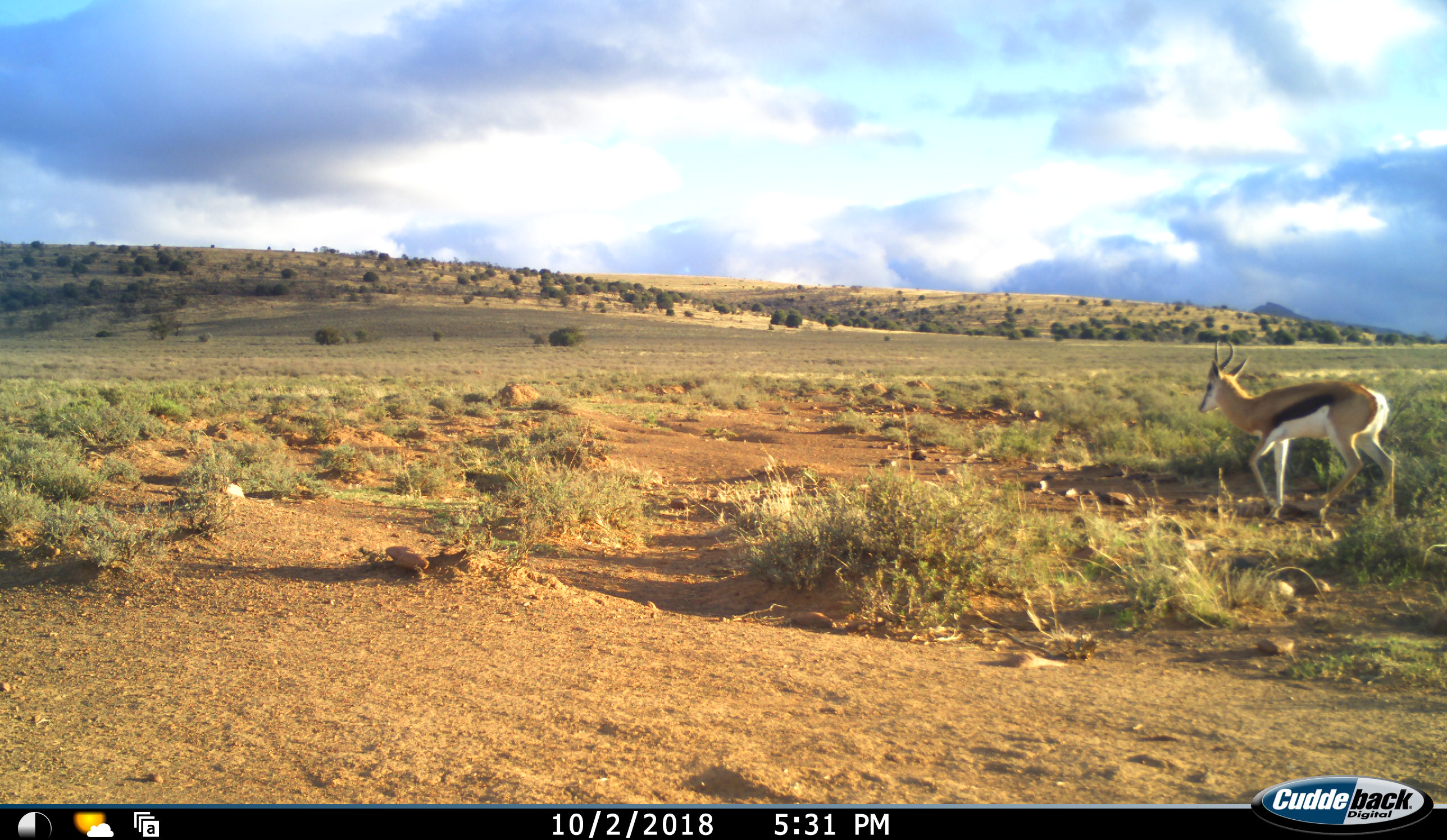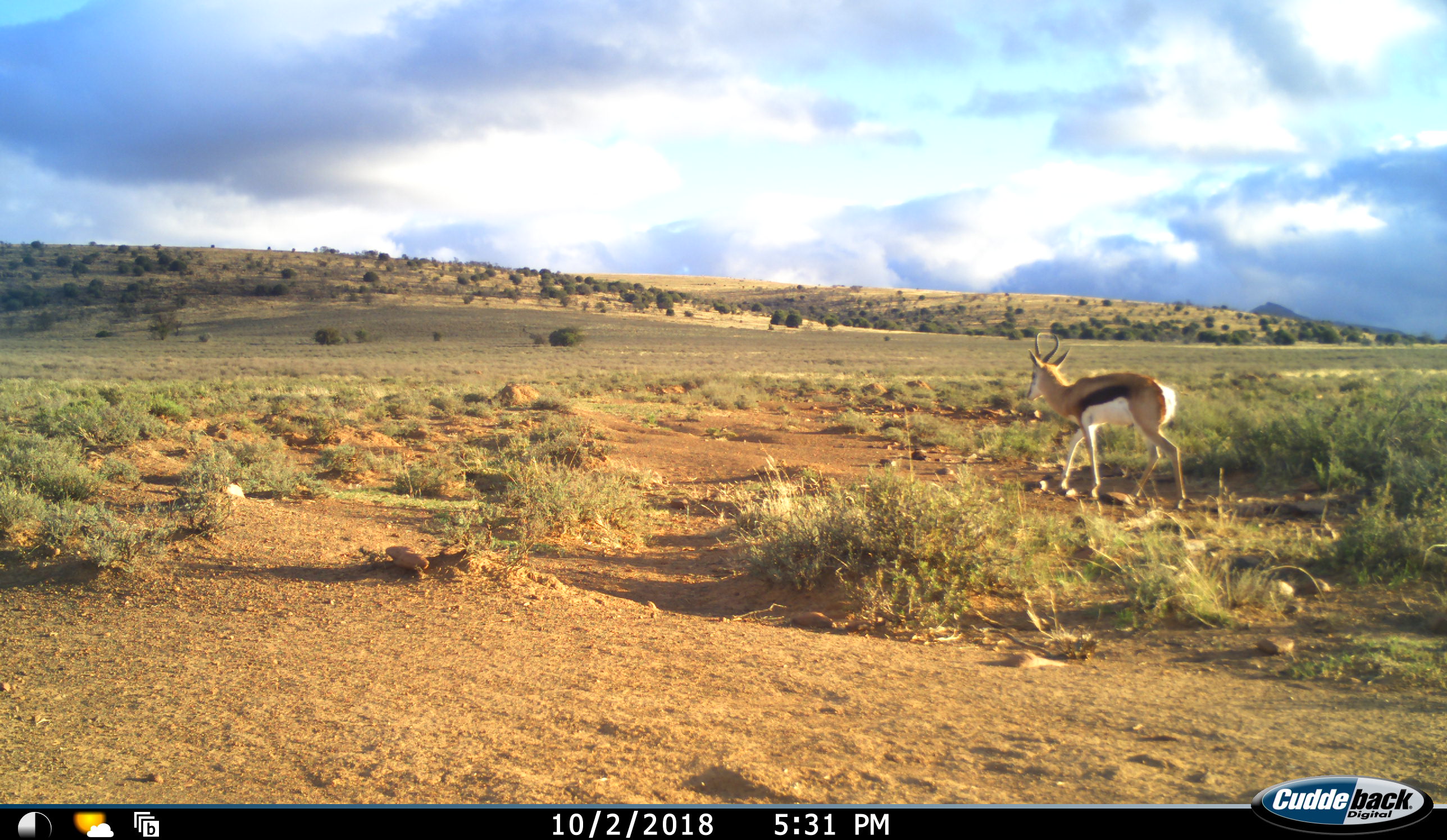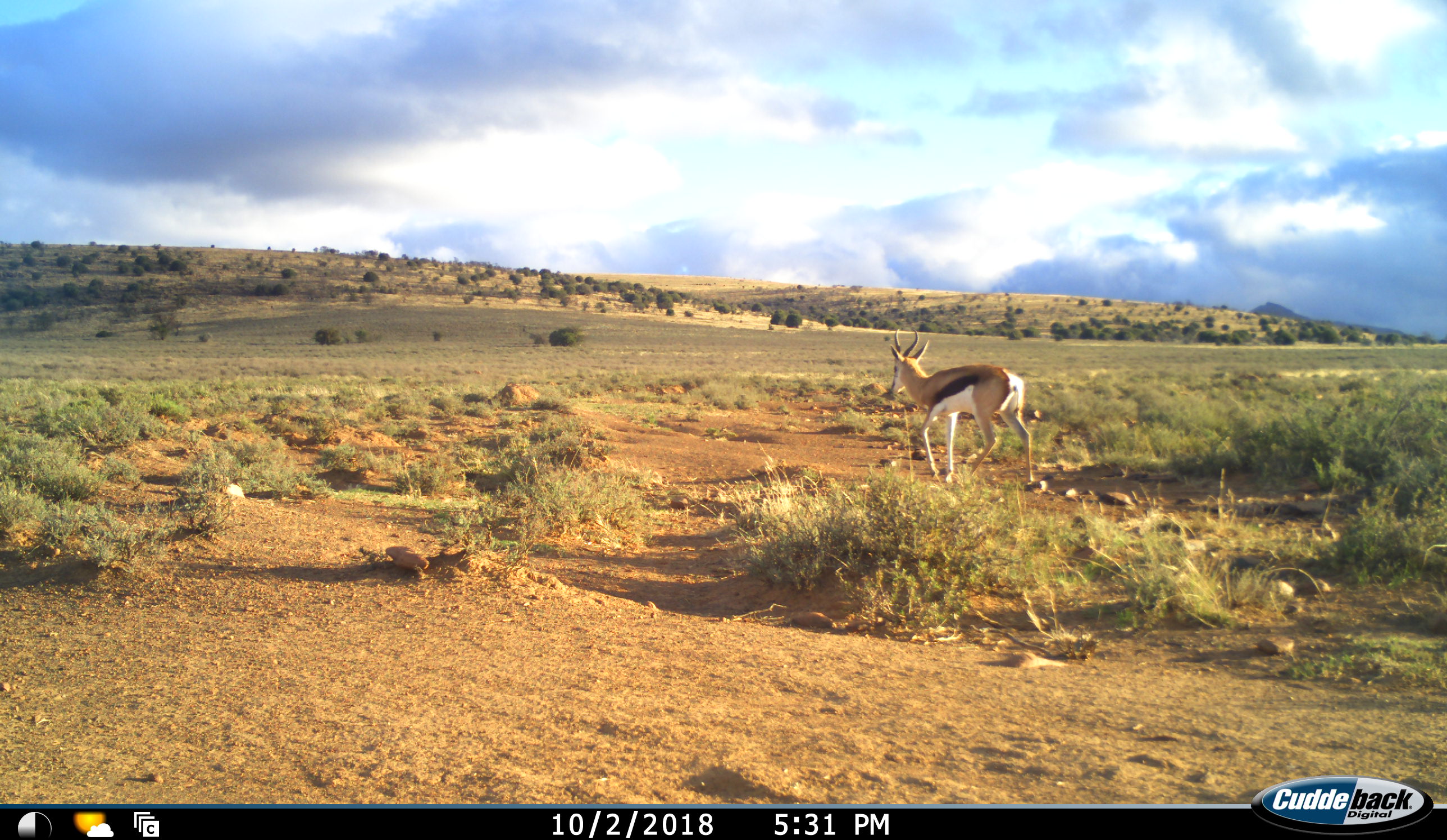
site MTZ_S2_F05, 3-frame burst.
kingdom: Animalia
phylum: Chordata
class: Mammalia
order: Artiodactyla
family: Bovidae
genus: Antidorcas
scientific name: Antidorcas marsupialis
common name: springbok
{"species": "springbok (Antidorcas marsupialis)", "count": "1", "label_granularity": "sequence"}